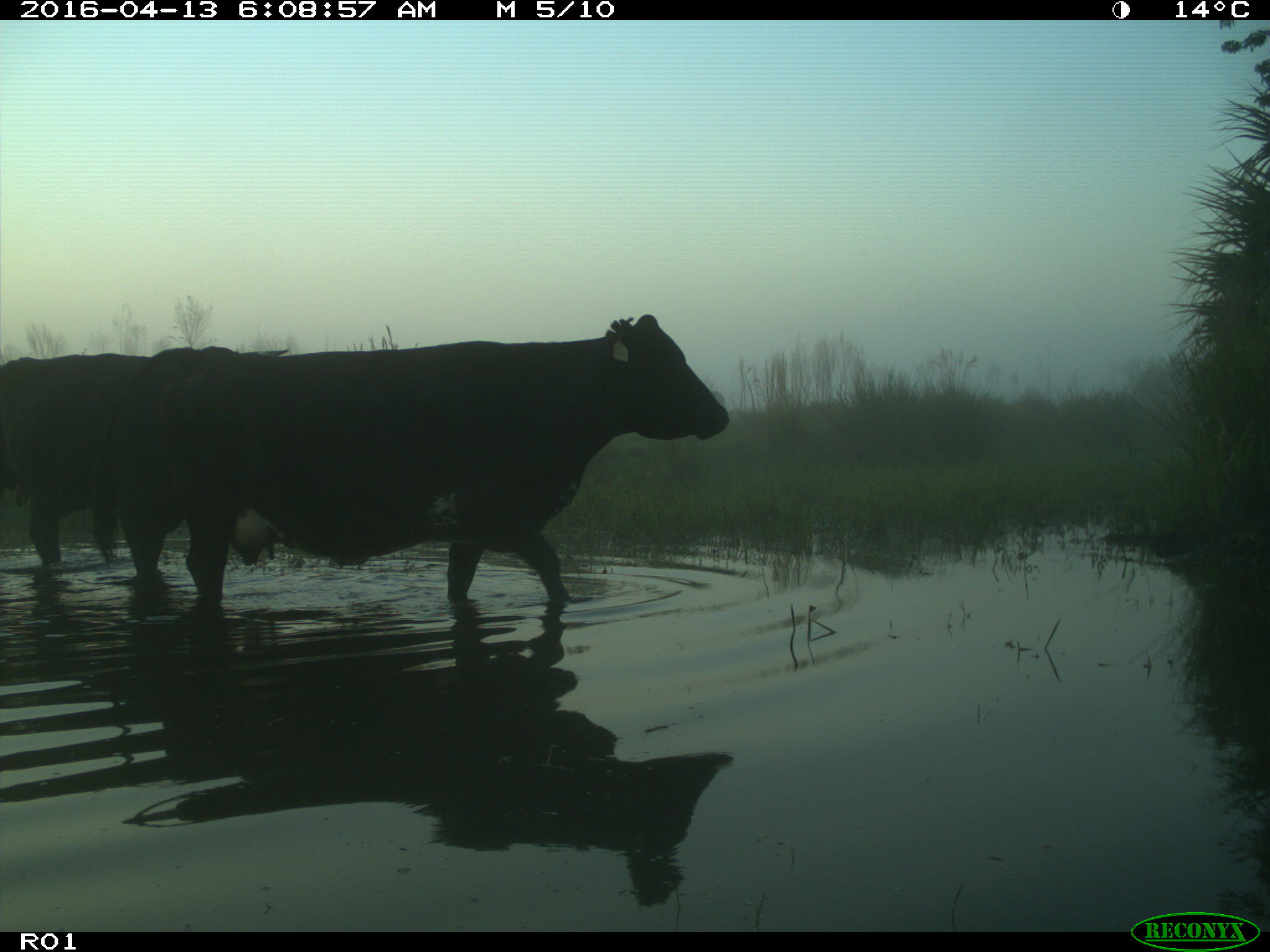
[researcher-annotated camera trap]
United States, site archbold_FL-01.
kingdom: Animalia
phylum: Chordata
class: Mammalia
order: Artiodactyla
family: Bovidae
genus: Bos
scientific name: Bos taurus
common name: domestic cow